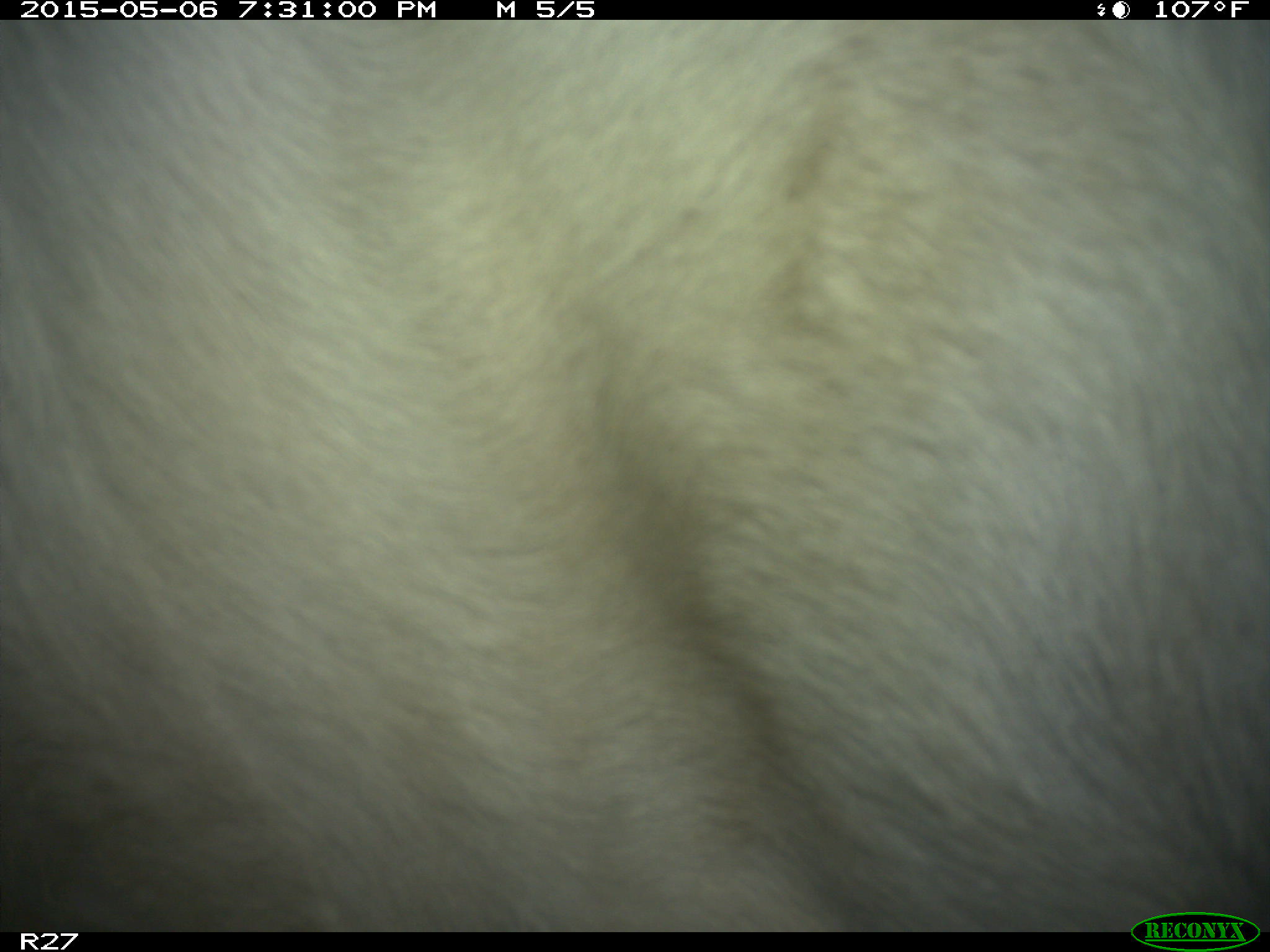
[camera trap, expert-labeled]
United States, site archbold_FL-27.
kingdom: Animalia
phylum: Chordata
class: Mammalia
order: Artiodactyla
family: Bovidae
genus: Bos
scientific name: Bos taurus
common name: domestic cow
Bos taurus (domestic cow).